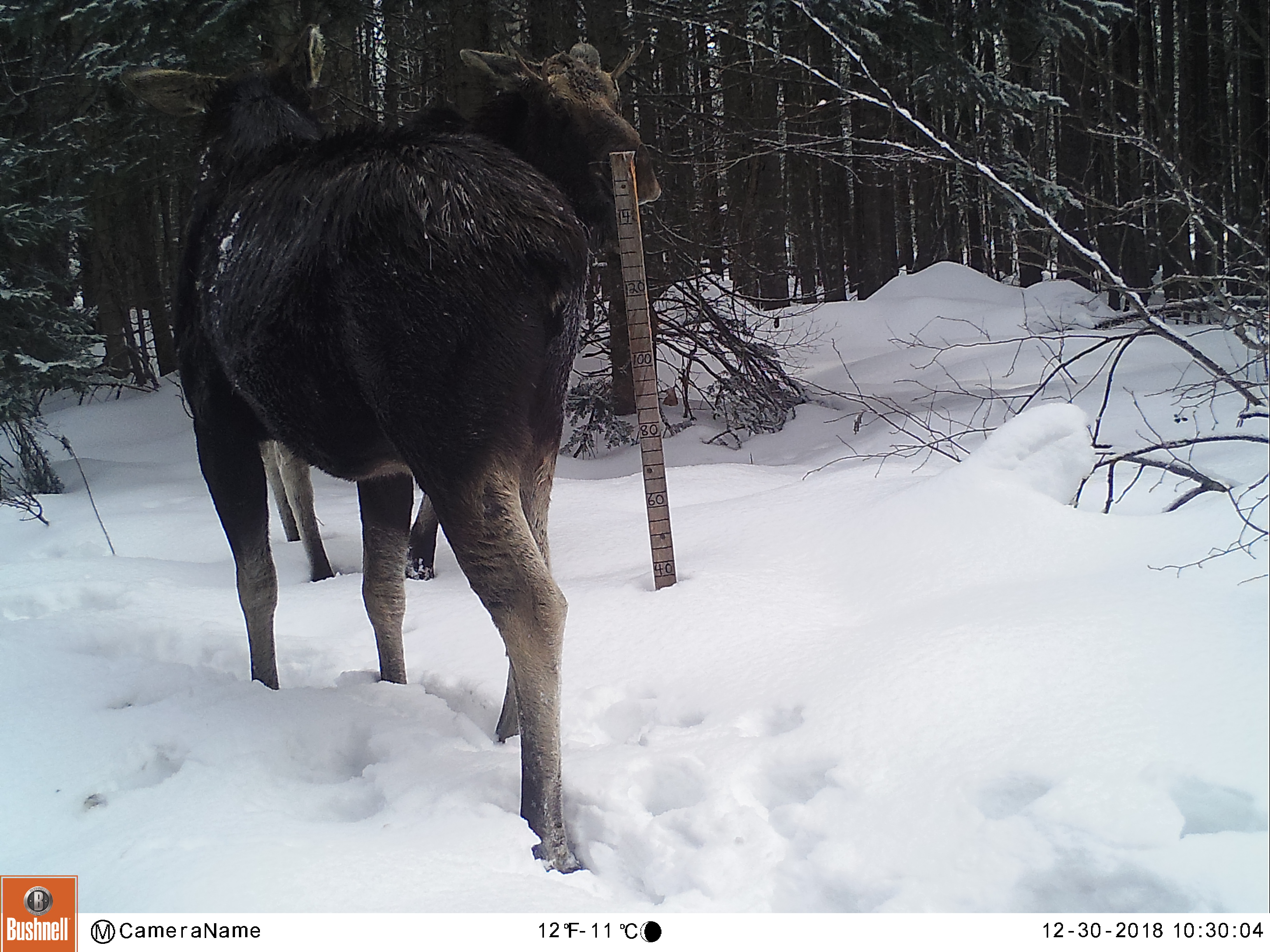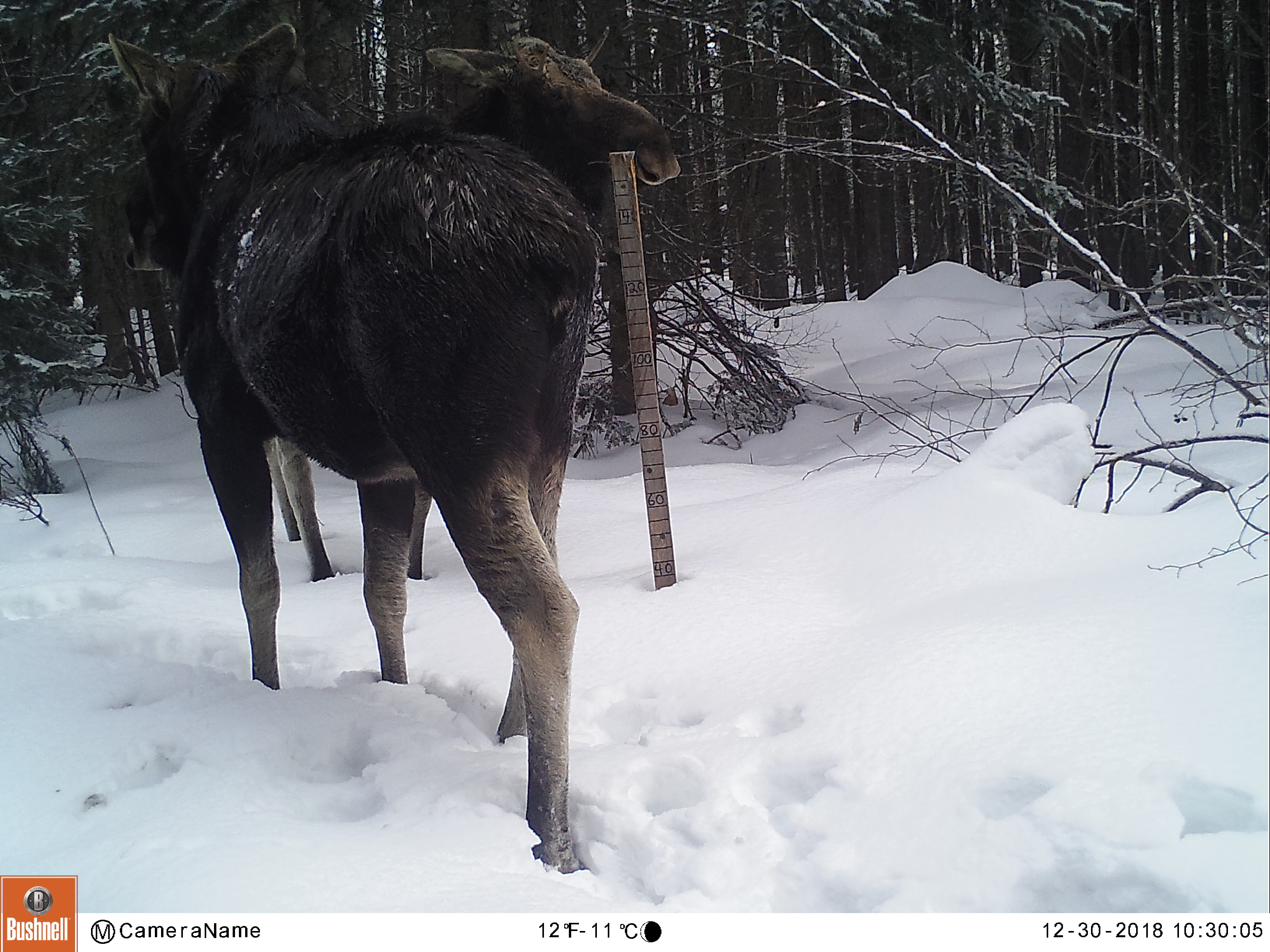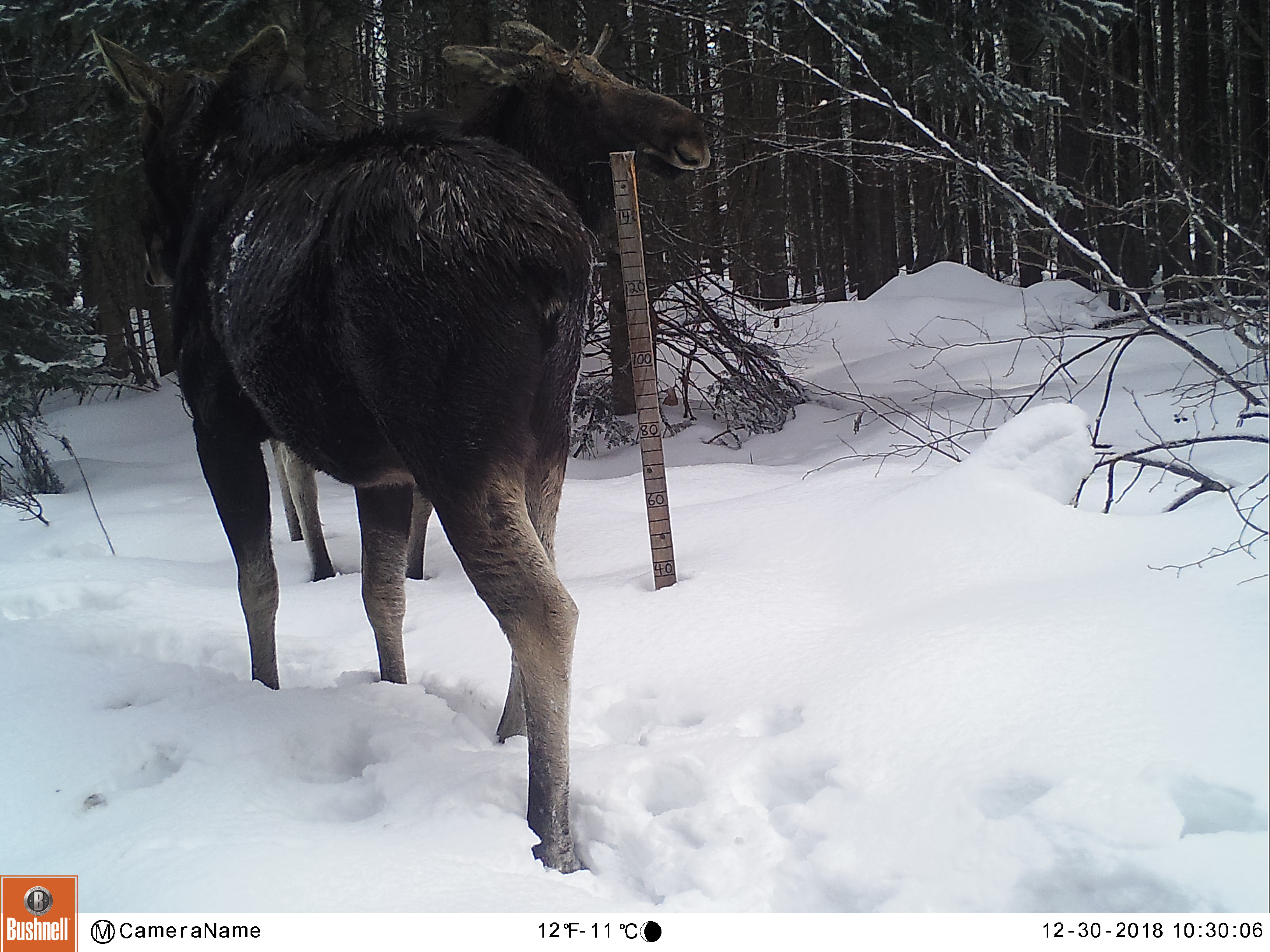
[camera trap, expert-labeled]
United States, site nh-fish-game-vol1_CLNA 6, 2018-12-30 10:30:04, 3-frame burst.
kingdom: Animalia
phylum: Chordata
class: Mammalia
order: Artiodactyla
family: Cervidae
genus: Alces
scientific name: Alces alces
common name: moose